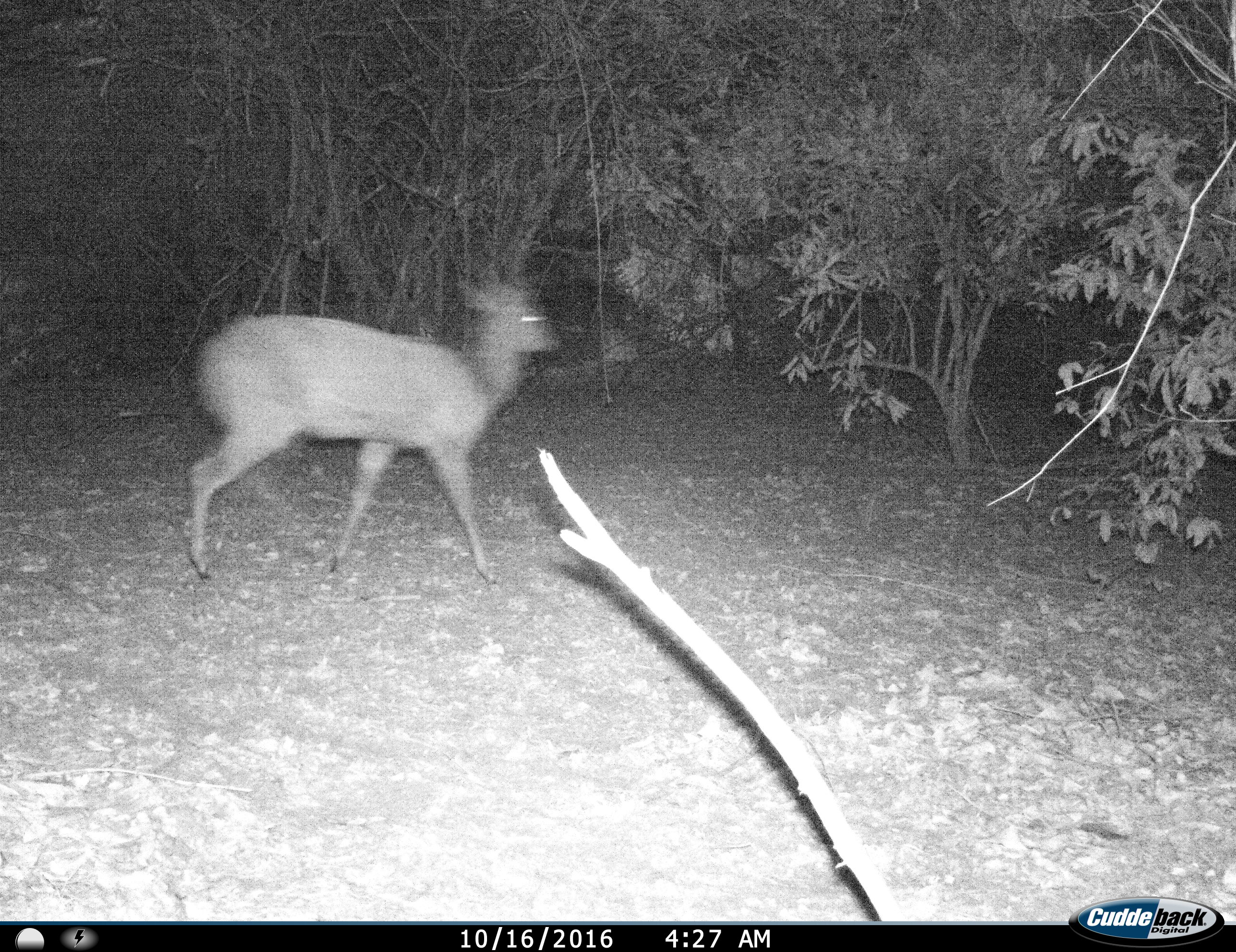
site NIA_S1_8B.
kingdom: Animalia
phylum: Chordata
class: Mammalia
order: Artiodactyla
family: Bovidae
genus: Sylvicapra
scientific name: Sylvicapra grimmia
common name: common duiker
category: duikercommongrey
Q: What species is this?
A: Duikercommongrey (common duiker) (Sylvicapra grimmia).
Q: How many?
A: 1.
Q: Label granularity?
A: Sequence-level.